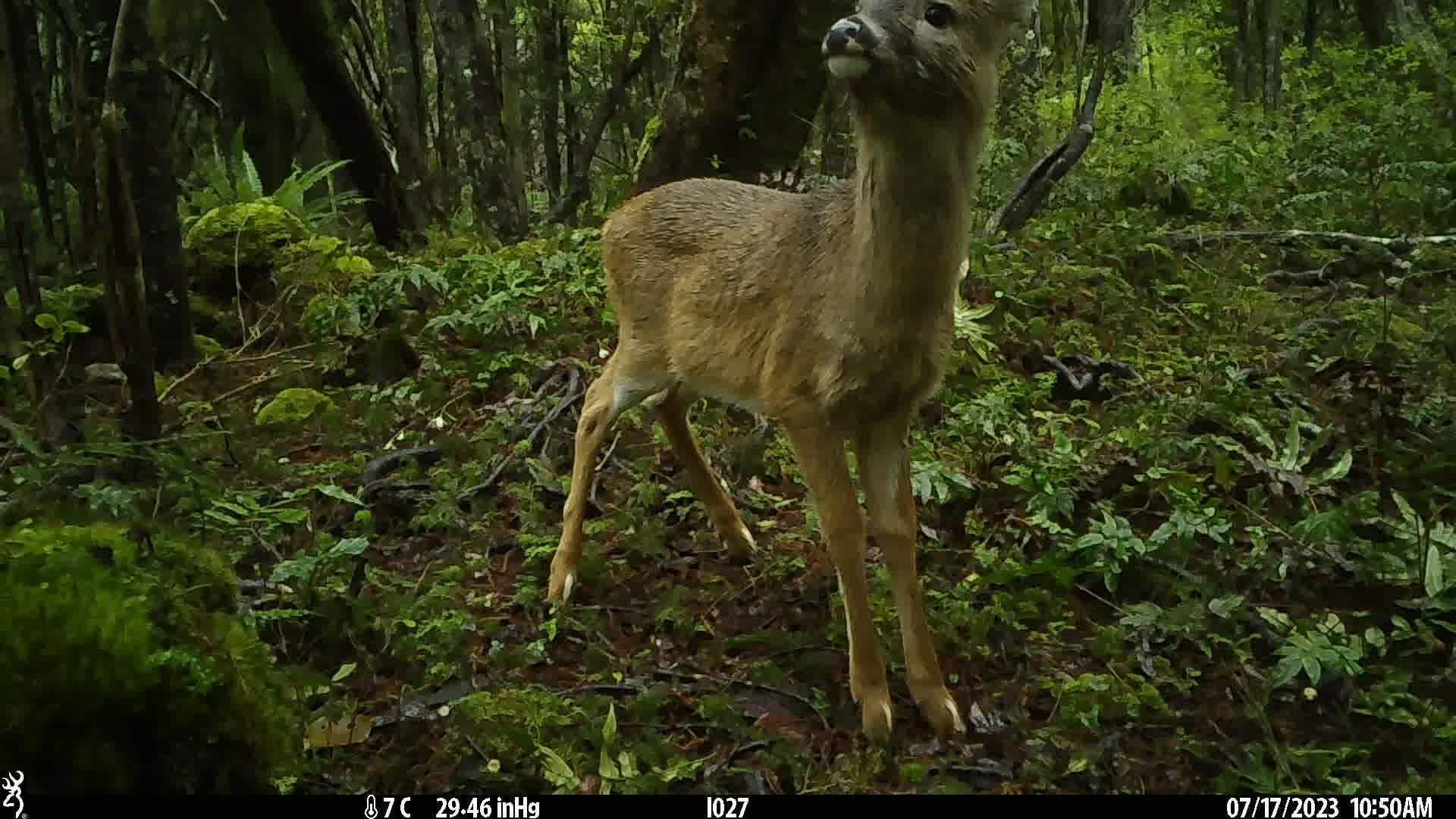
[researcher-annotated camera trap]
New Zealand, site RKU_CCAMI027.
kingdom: Animalia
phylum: Chordata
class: Mammalia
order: Artiodactyla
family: Cervidae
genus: Odocoileus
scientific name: Odocoileus virginianus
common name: white-tailed deer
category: white tailed deer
White tailed deer (white-tailed deer) (Odocoileus virginianus).